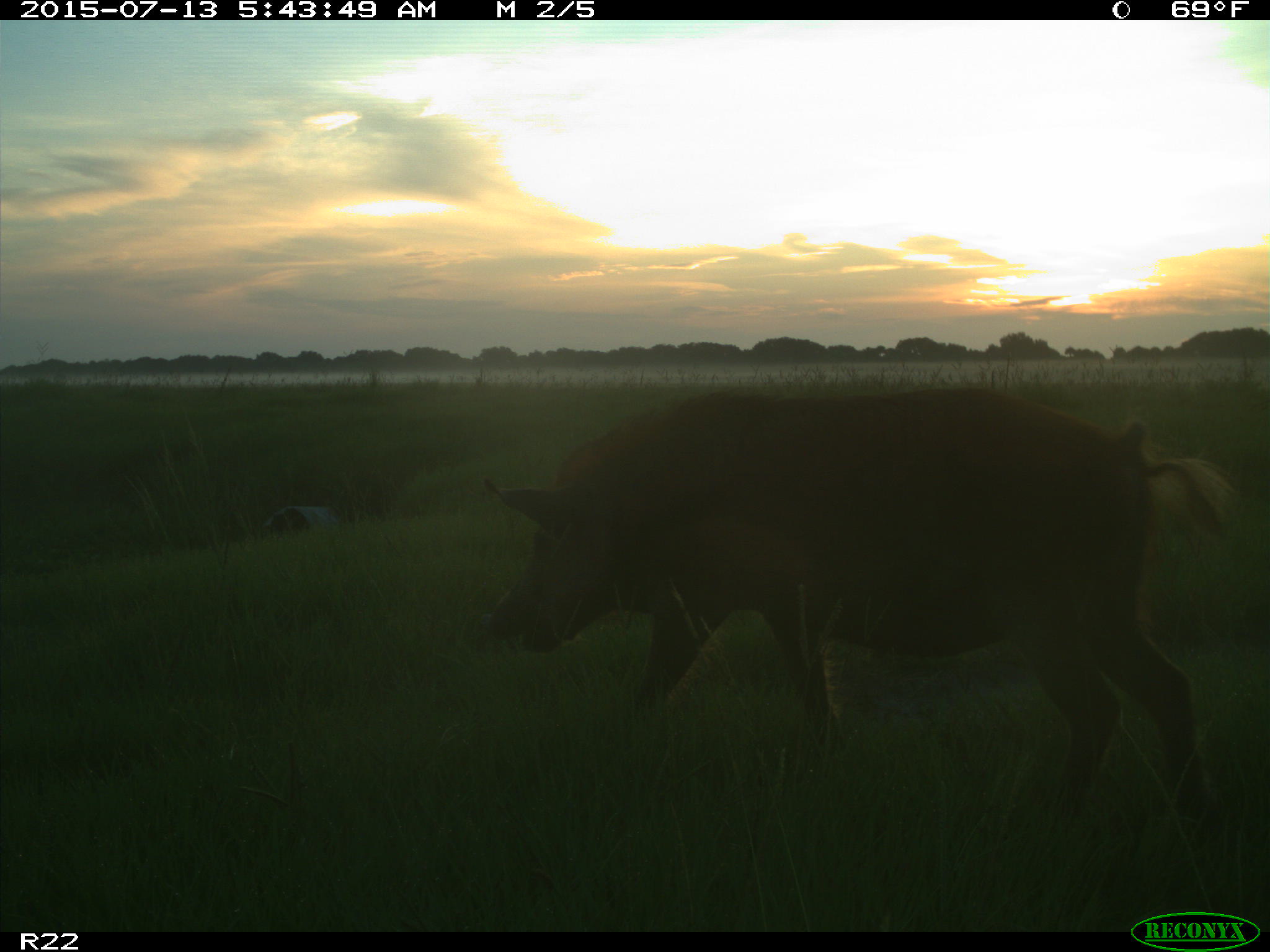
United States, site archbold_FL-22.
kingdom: Animalia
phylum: Chordata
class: Mammalia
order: Artiodactyla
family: Bovidae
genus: Bos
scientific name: Bos taurus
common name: domestic cow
Bos taurus (domestic cow).